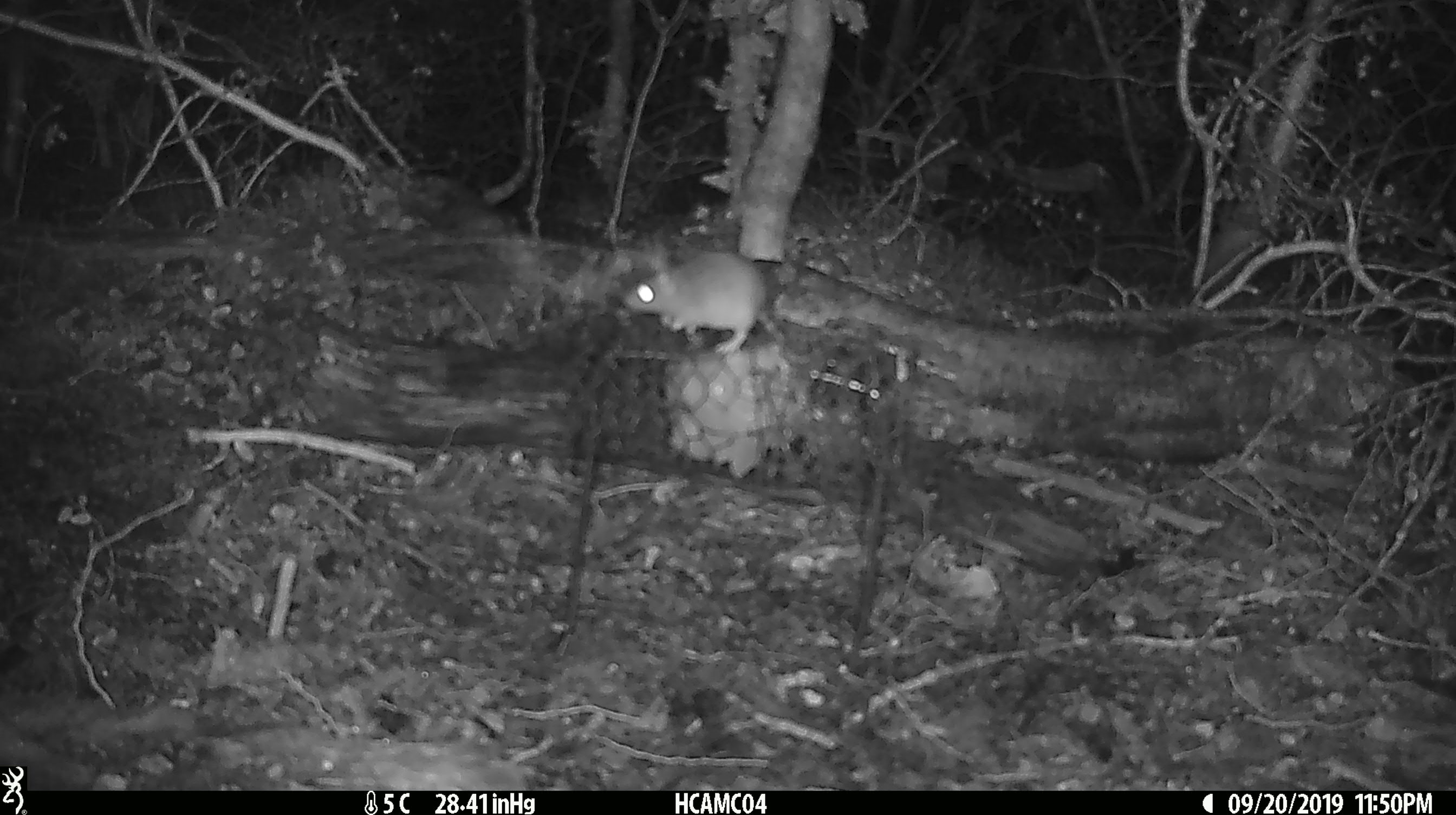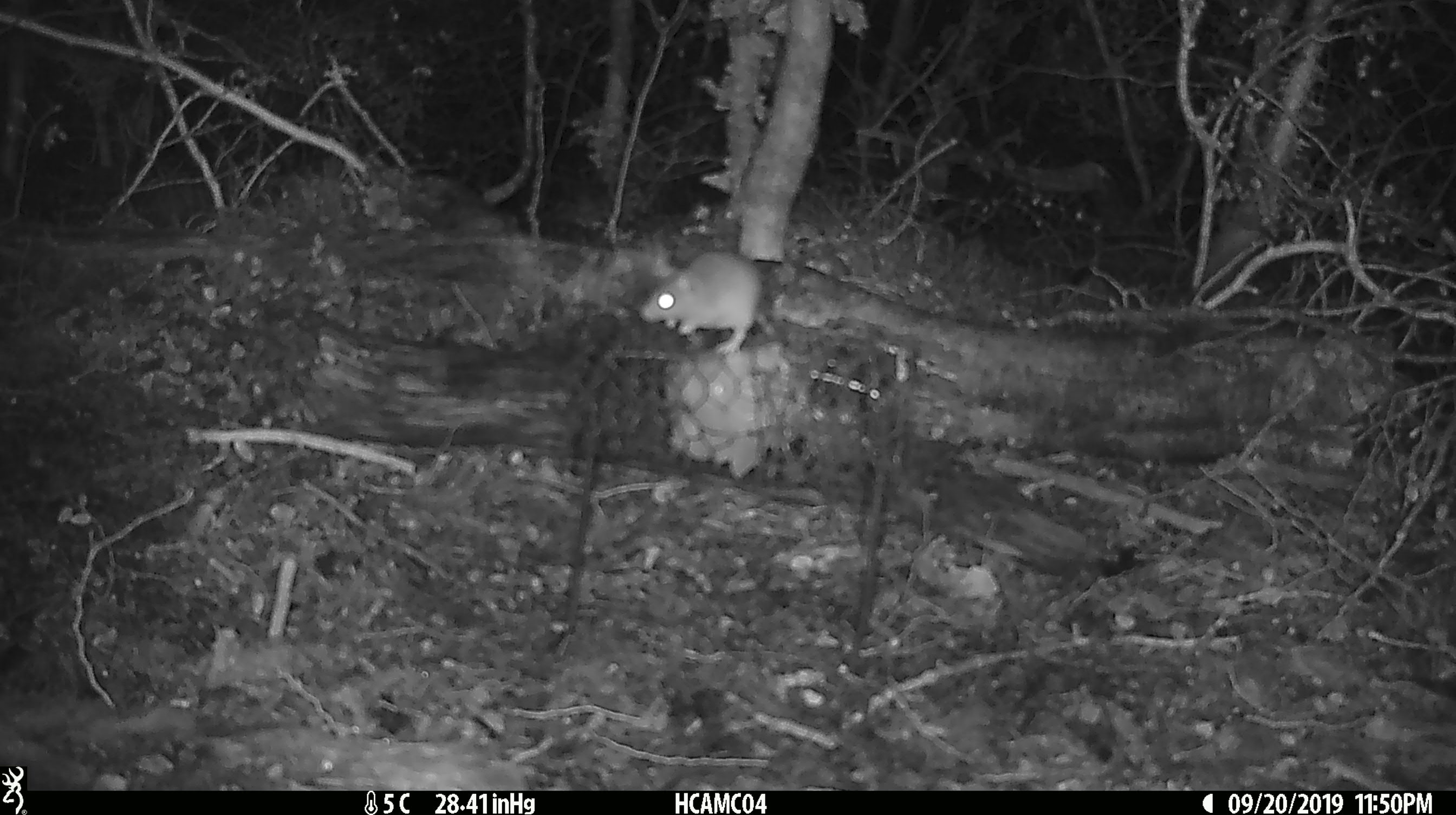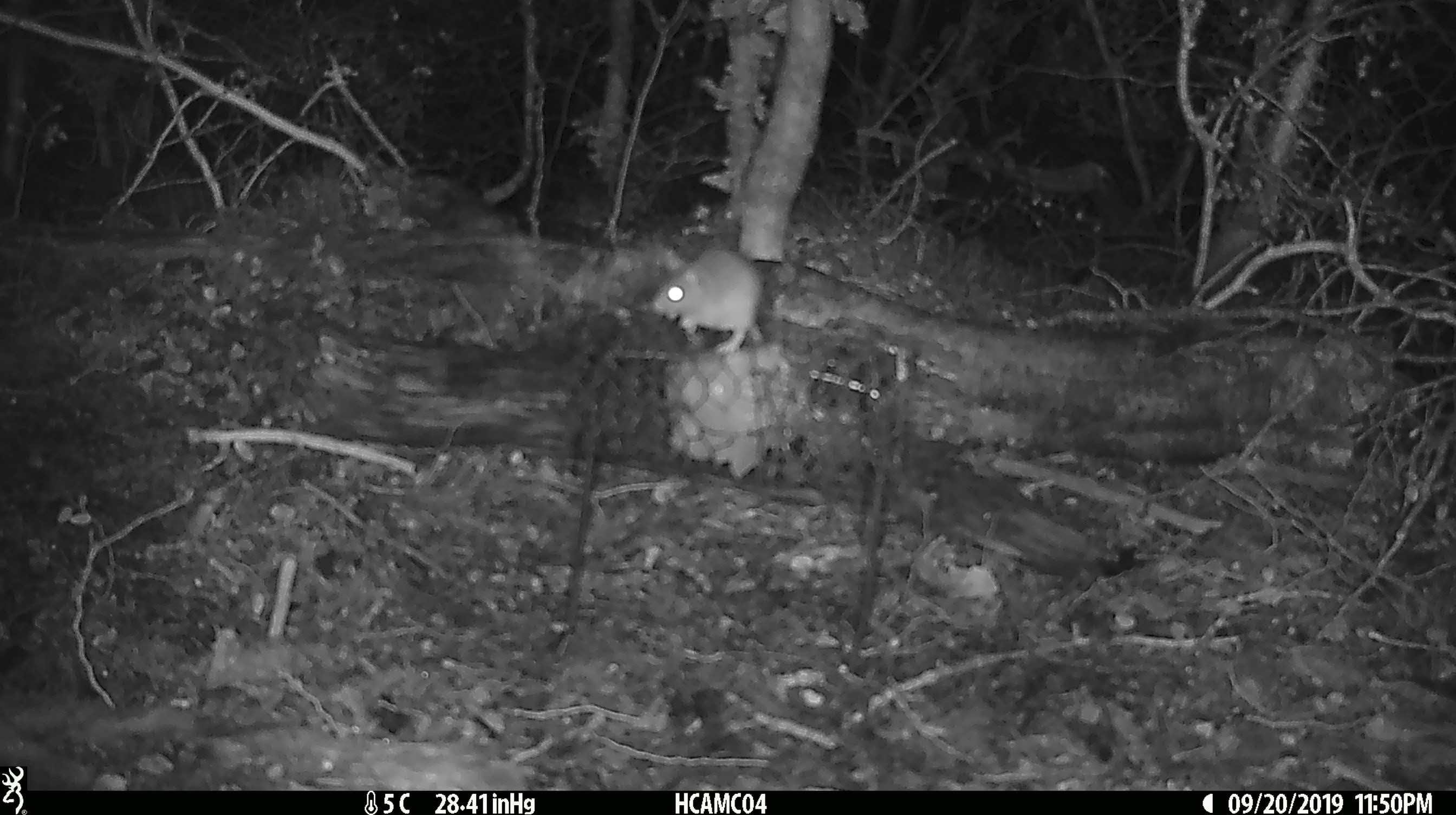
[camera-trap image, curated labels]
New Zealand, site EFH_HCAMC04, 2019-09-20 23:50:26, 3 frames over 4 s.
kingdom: Animalia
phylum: Chordata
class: Mammalia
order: Rodentia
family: Muridae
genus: Mus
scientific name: Mus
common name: mouse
Mouse (Mus).